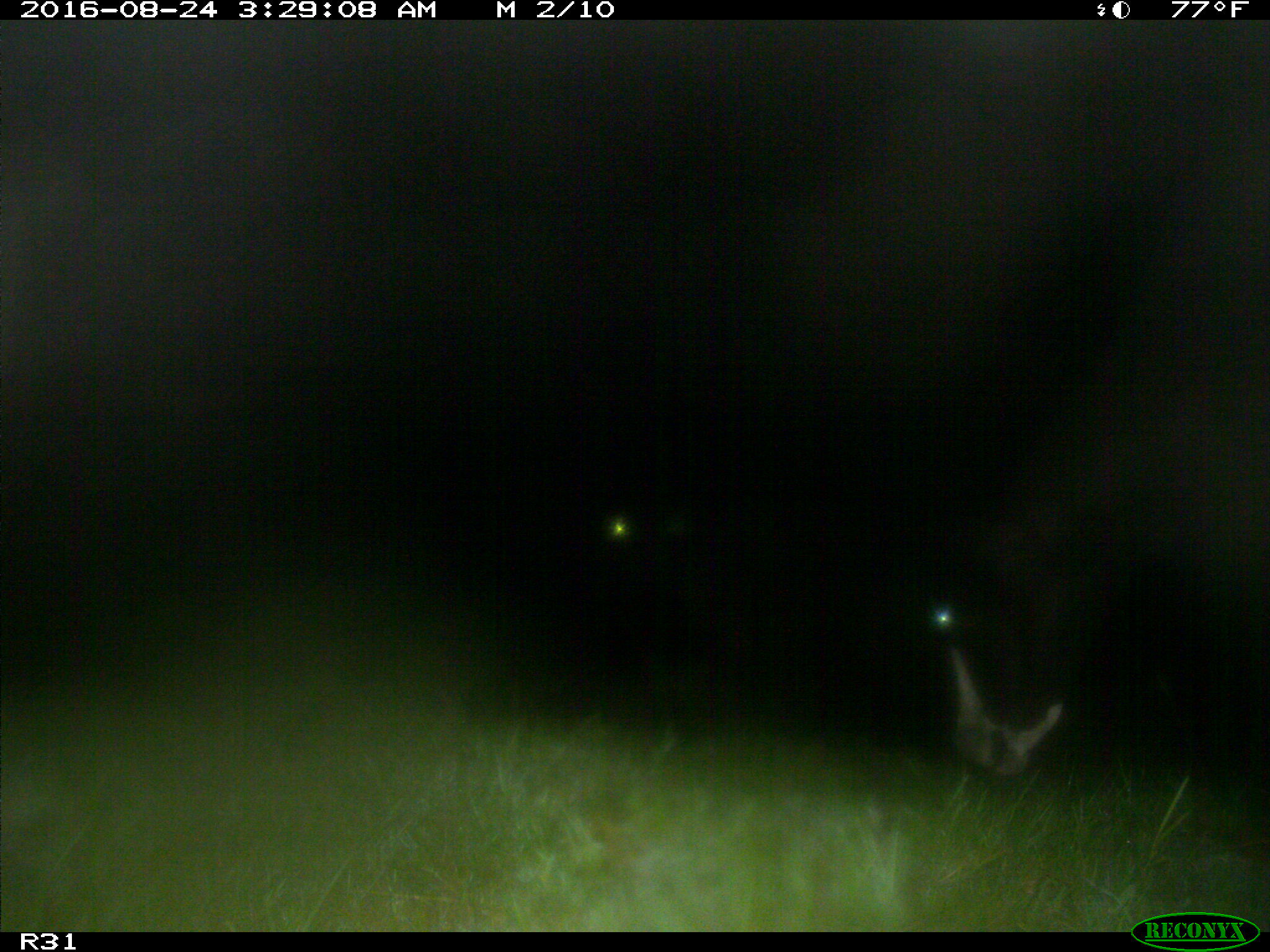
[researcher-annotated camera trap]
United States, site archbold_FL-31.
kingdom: Animalia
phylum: Chordata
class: Mammalia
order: Artiodactyla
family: Bovidae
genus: Bos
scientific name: Bos taurus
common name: domestic cow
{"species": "Bos taurus (domestic cow)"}